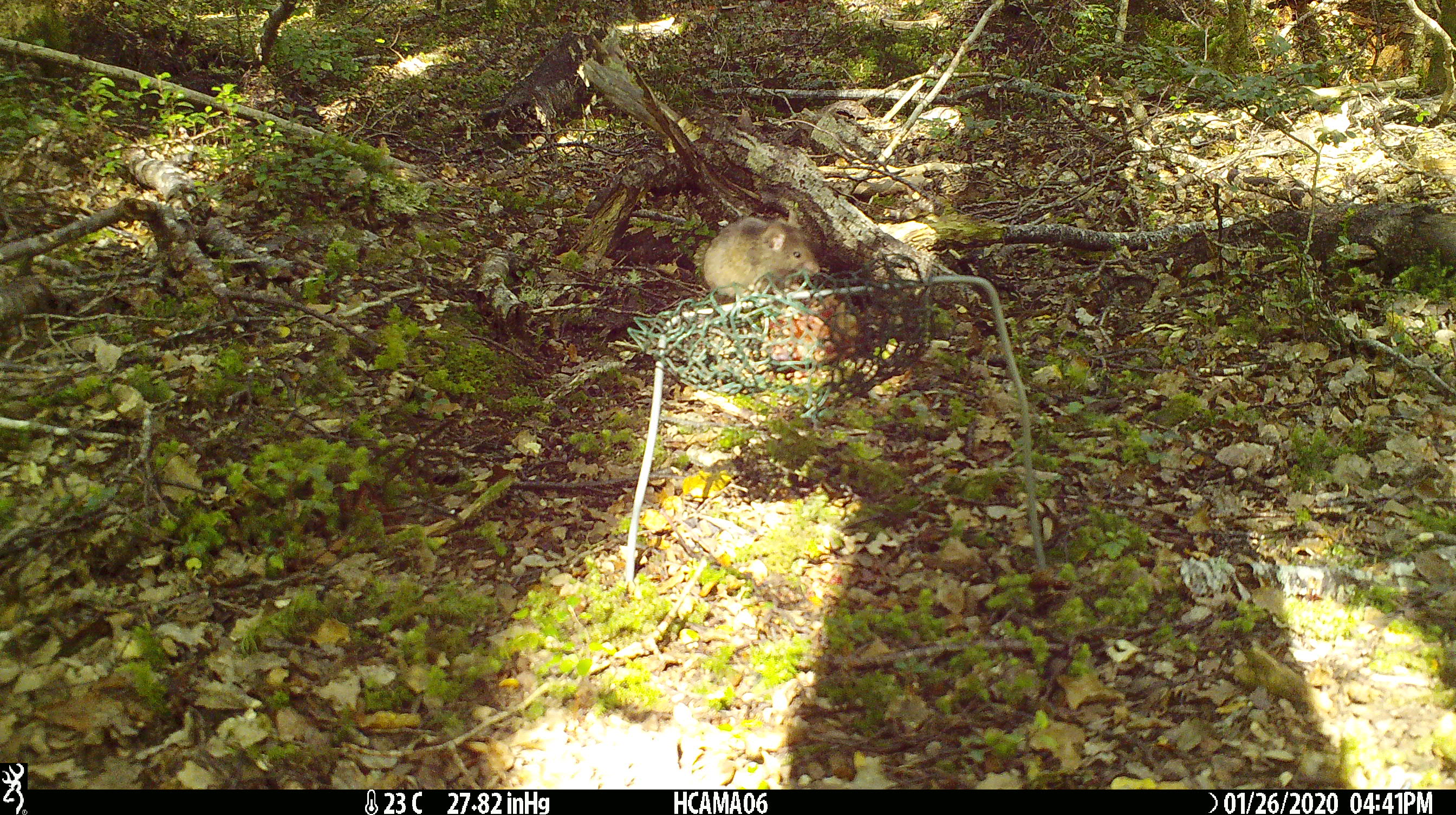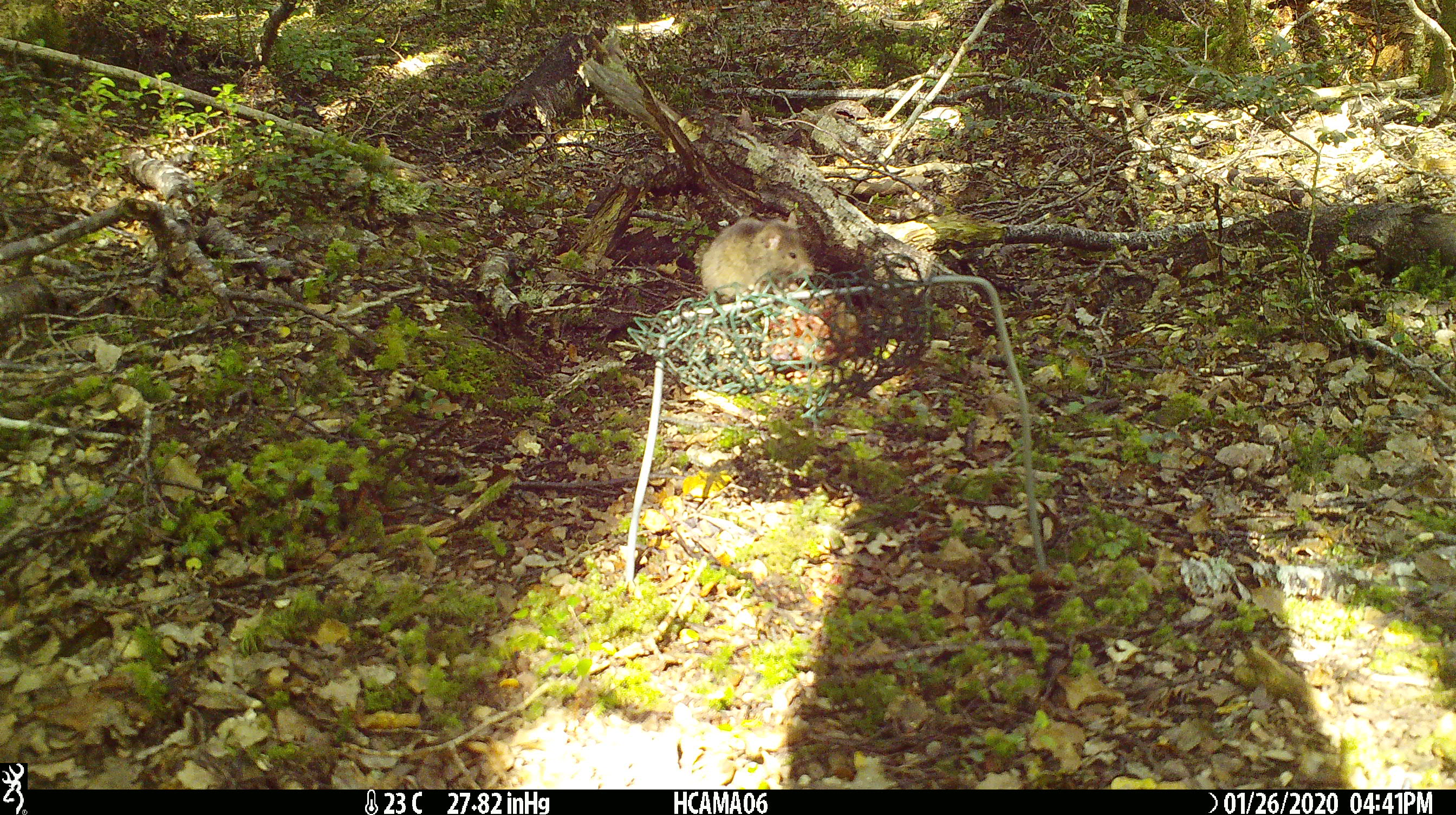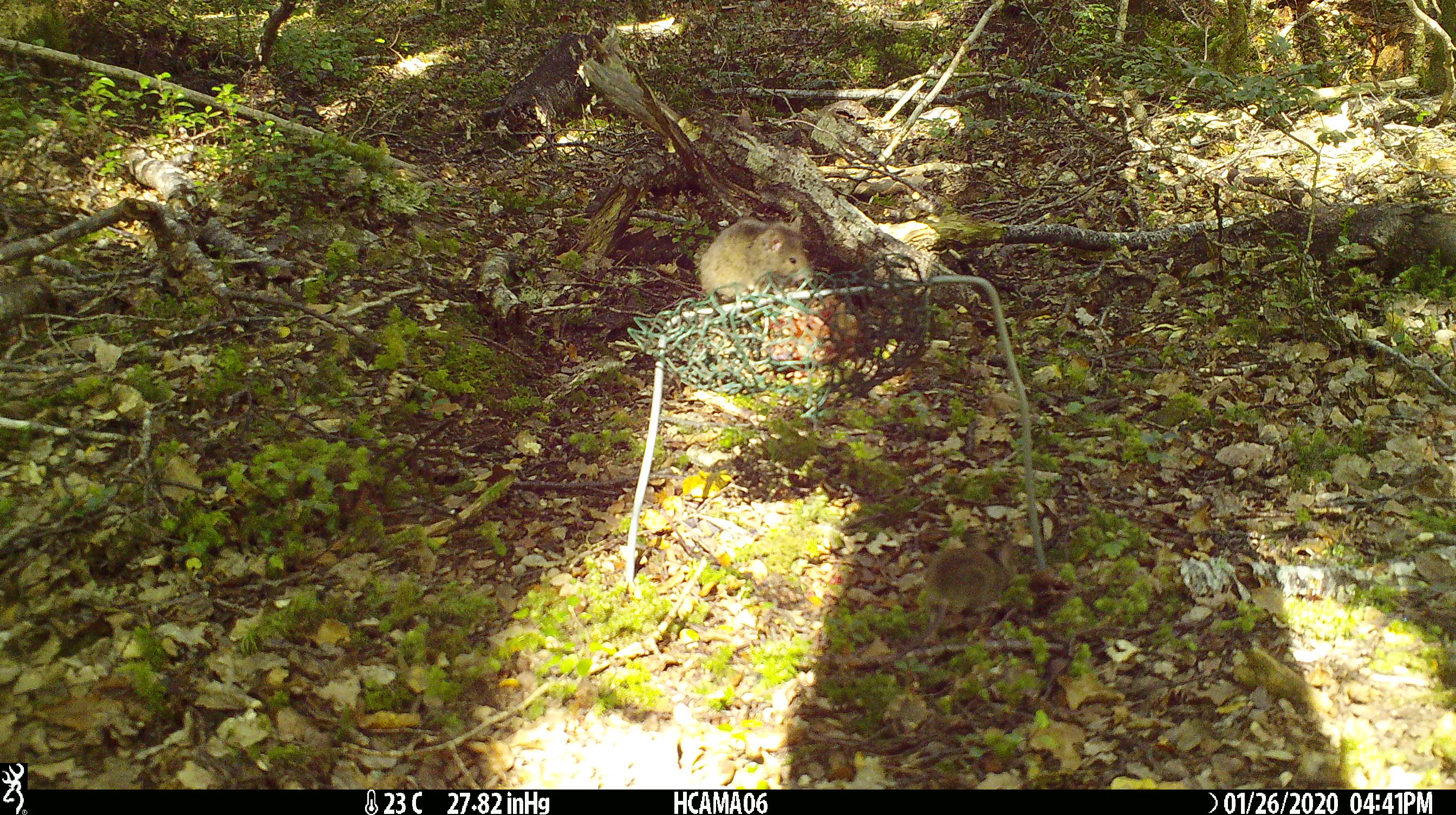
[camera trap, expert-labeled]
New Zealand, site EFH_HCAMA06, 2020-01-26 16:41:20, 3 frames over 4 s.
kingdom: Animalia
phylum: Chordata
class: Mammalia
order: Rodentia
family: Muridae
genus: Mus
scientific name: Mus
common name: mouse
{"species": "mouse (Mus)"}